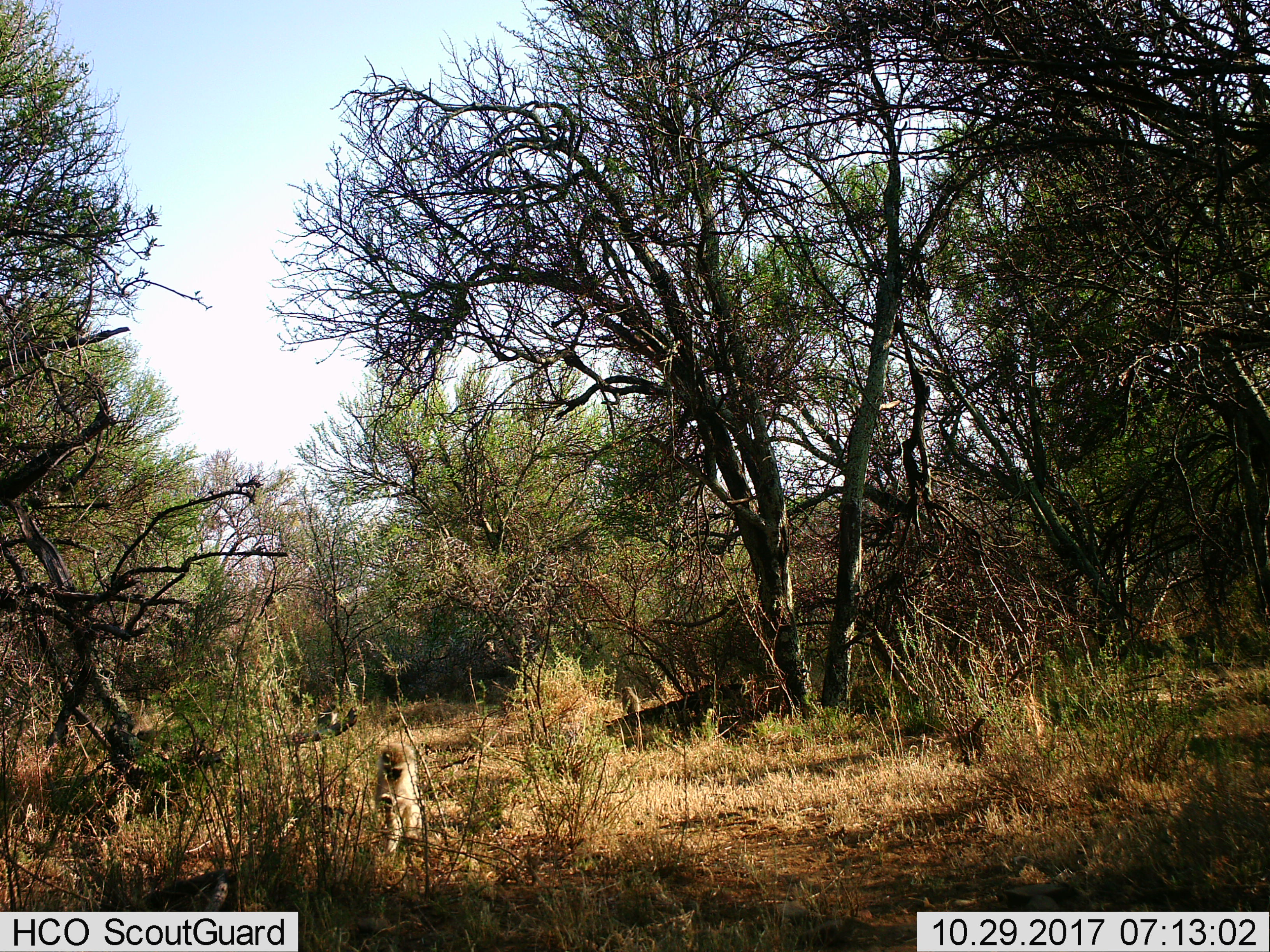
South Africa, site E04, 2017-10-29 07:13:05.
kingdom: Animalia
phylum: Chordata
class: Mammalia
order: Primates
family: Cercopithecidae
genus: Chlorocebus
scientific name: Chlorocebus pygerythrus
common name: vervet monkey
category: monkeyvervet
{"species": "monkeyvervet (vervet monkey) (Chlorocebus pygerythrus)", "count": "1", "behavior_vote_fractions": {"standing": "0%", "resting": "88%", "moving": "12%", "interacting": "12%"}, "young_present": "0%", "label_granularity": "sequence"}